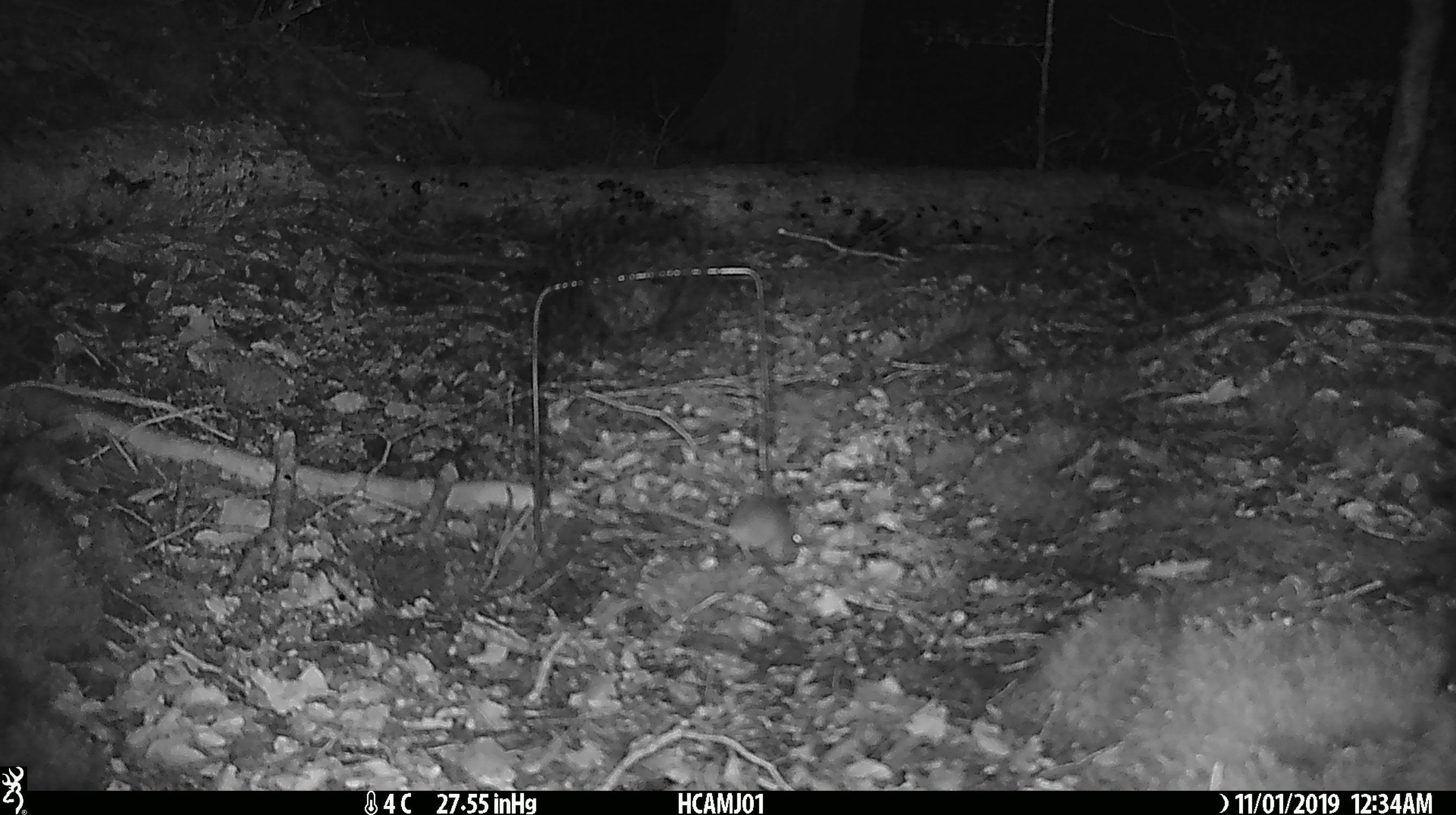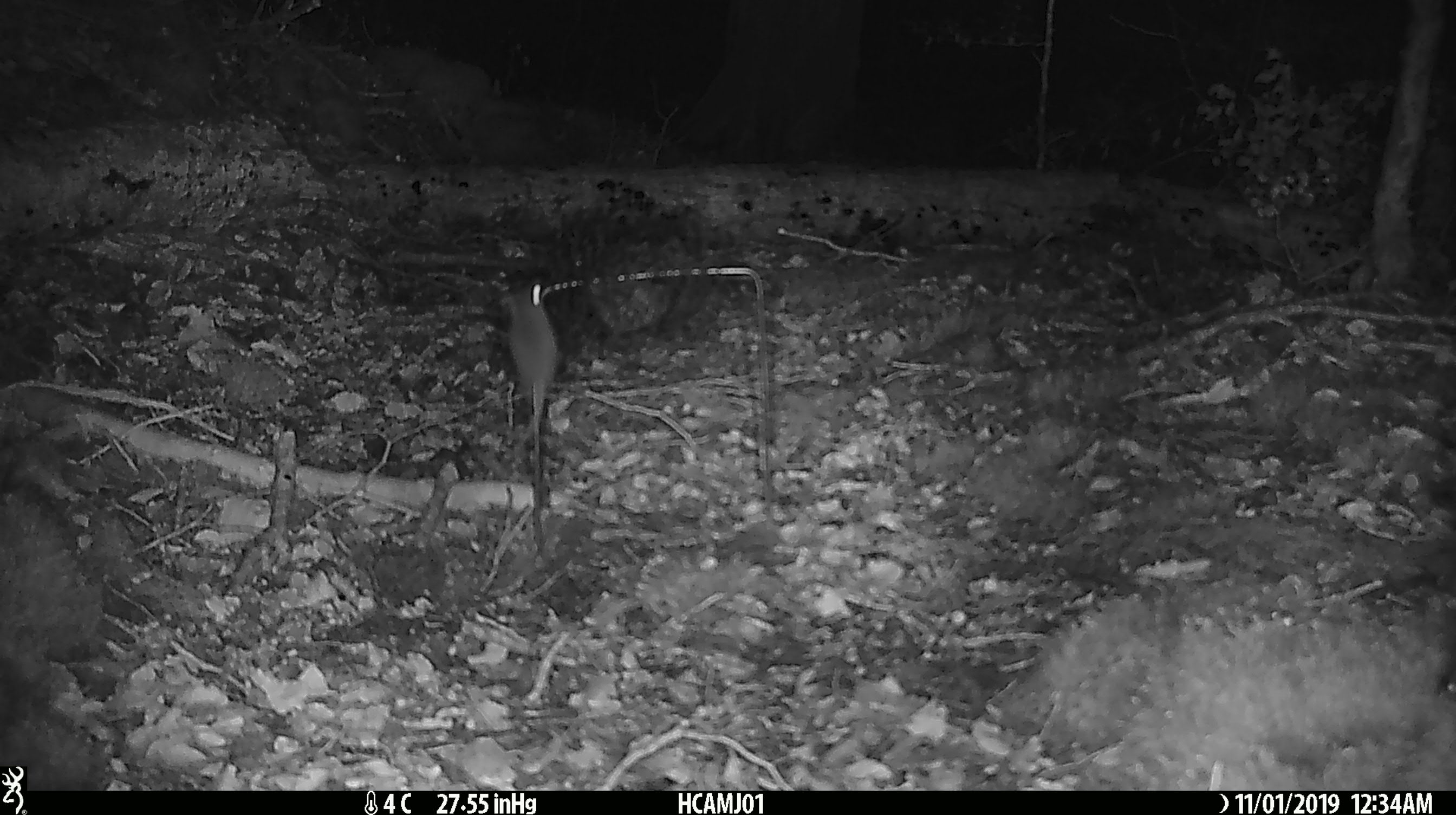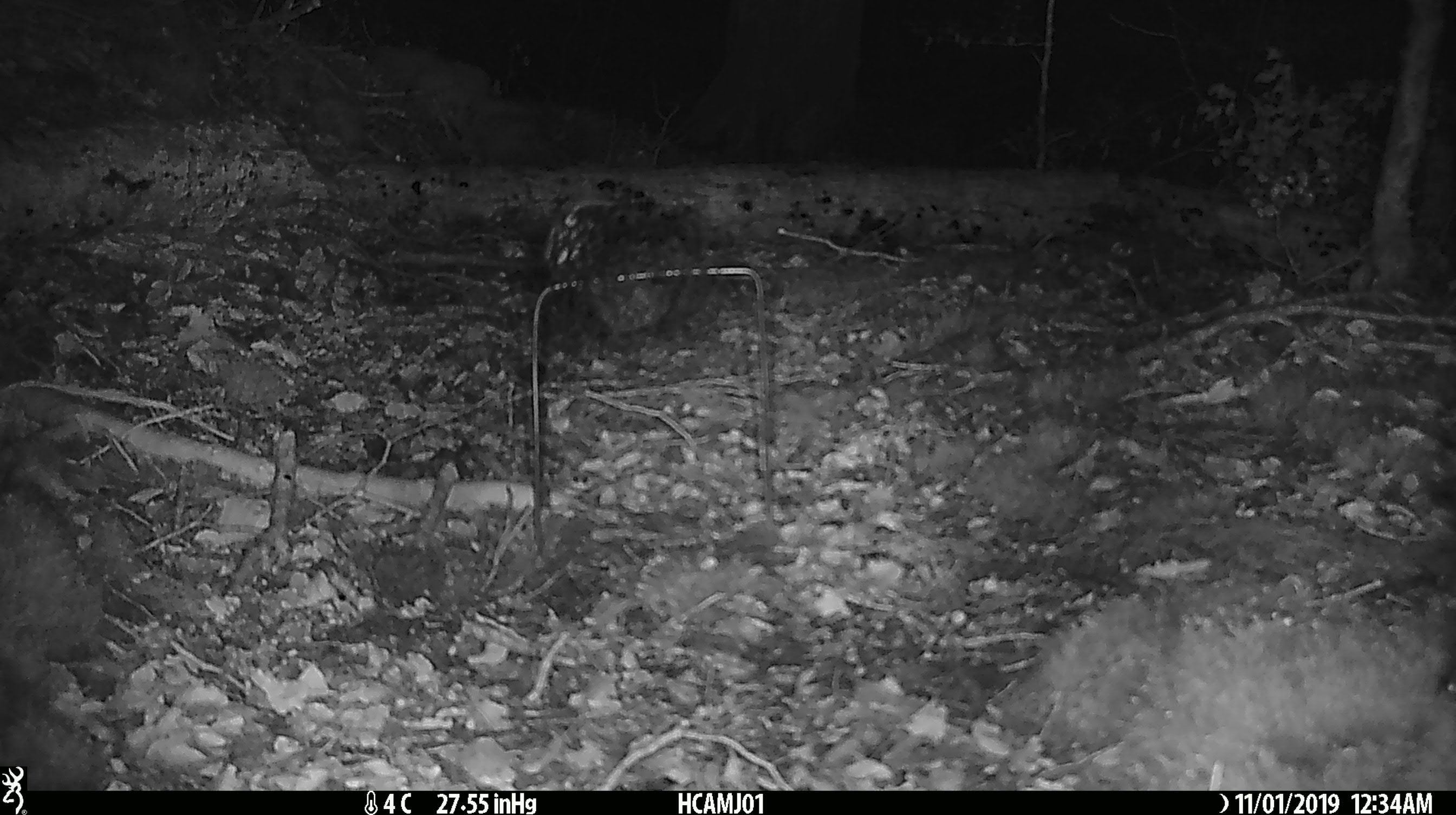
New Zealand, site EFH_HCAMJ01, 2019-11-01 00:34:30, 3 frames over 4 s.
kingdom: Animalia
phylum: Chordata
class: Mammalia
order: Rodentia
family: Muridae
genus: Mus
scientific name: Mus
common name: mouse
Mouse (Mus).